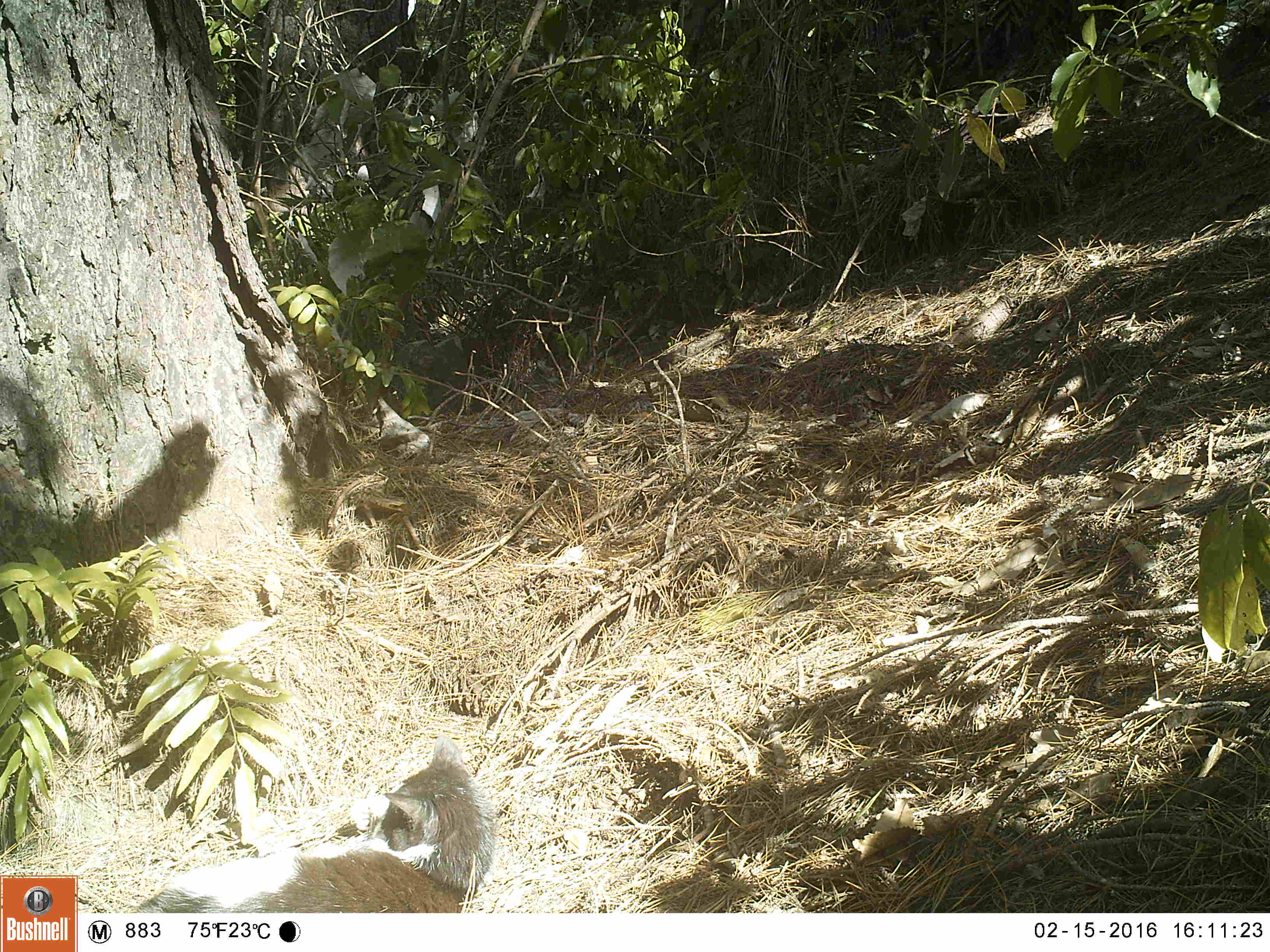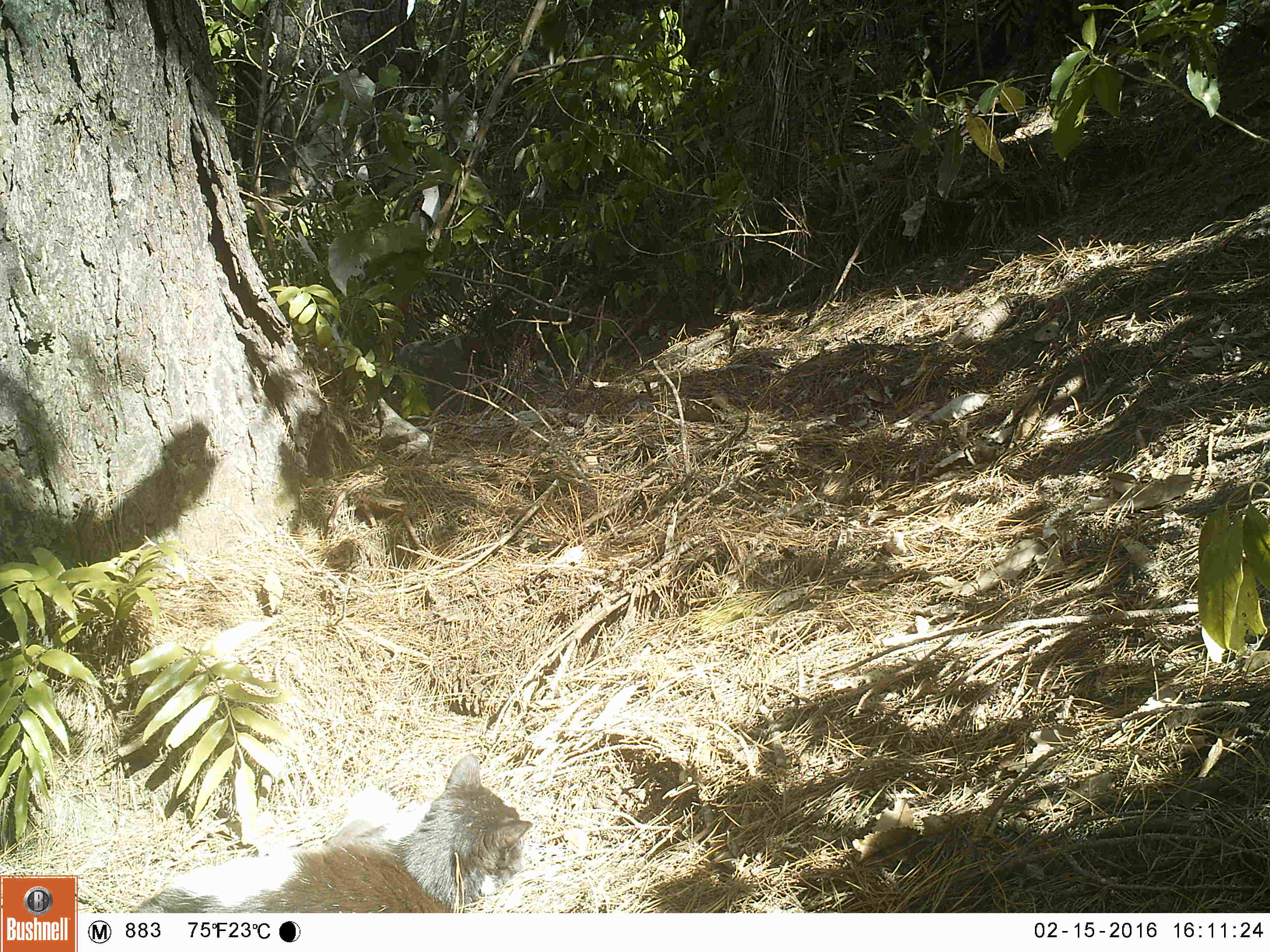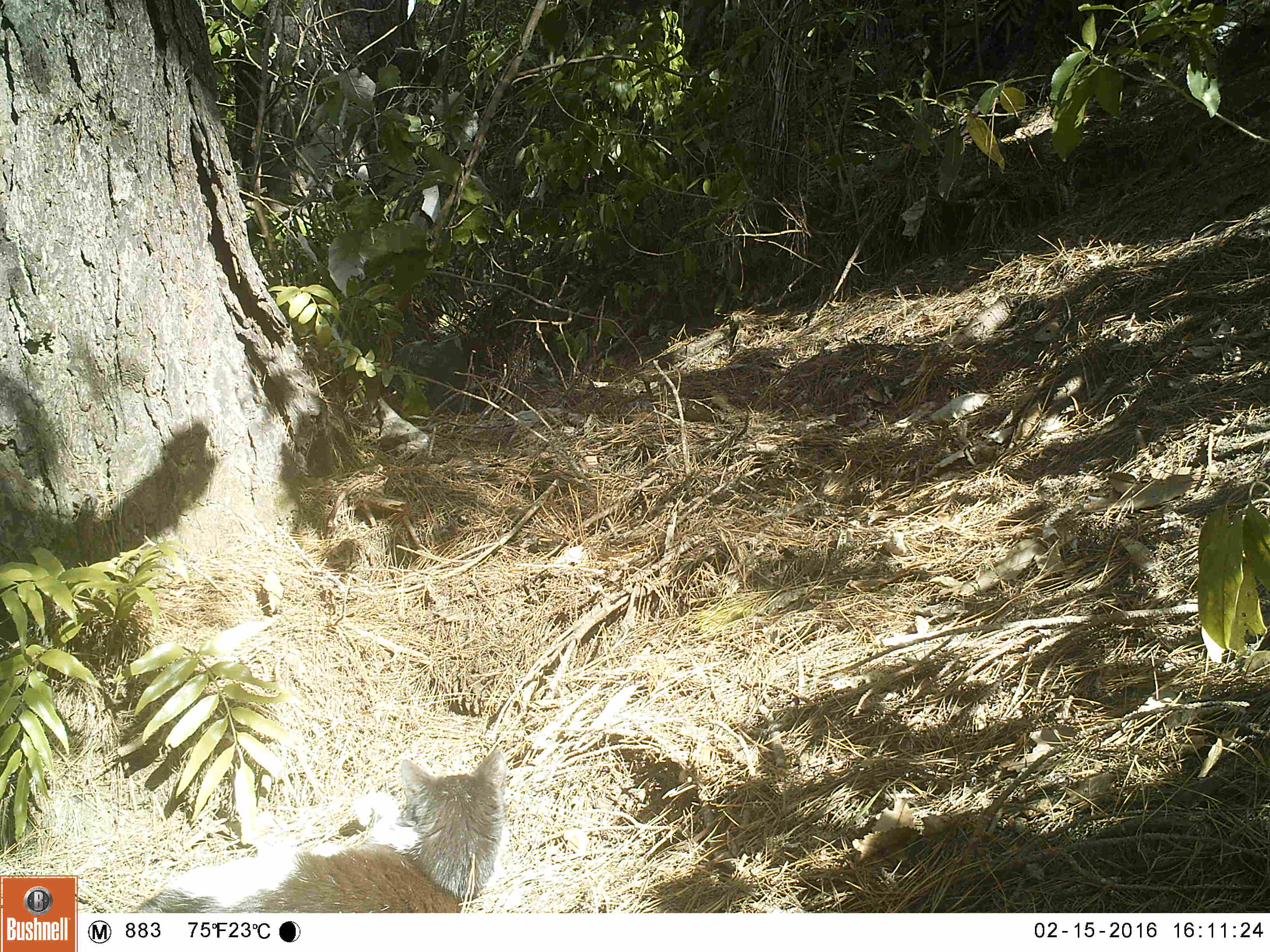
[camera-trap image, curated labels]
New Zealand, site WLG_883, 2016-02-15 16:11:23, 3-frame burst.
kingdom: Animalia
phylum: Chordata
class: Mammalia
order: Carnivora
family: Felidae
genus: Felis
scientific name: Felis catus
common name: domestic cat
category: cat